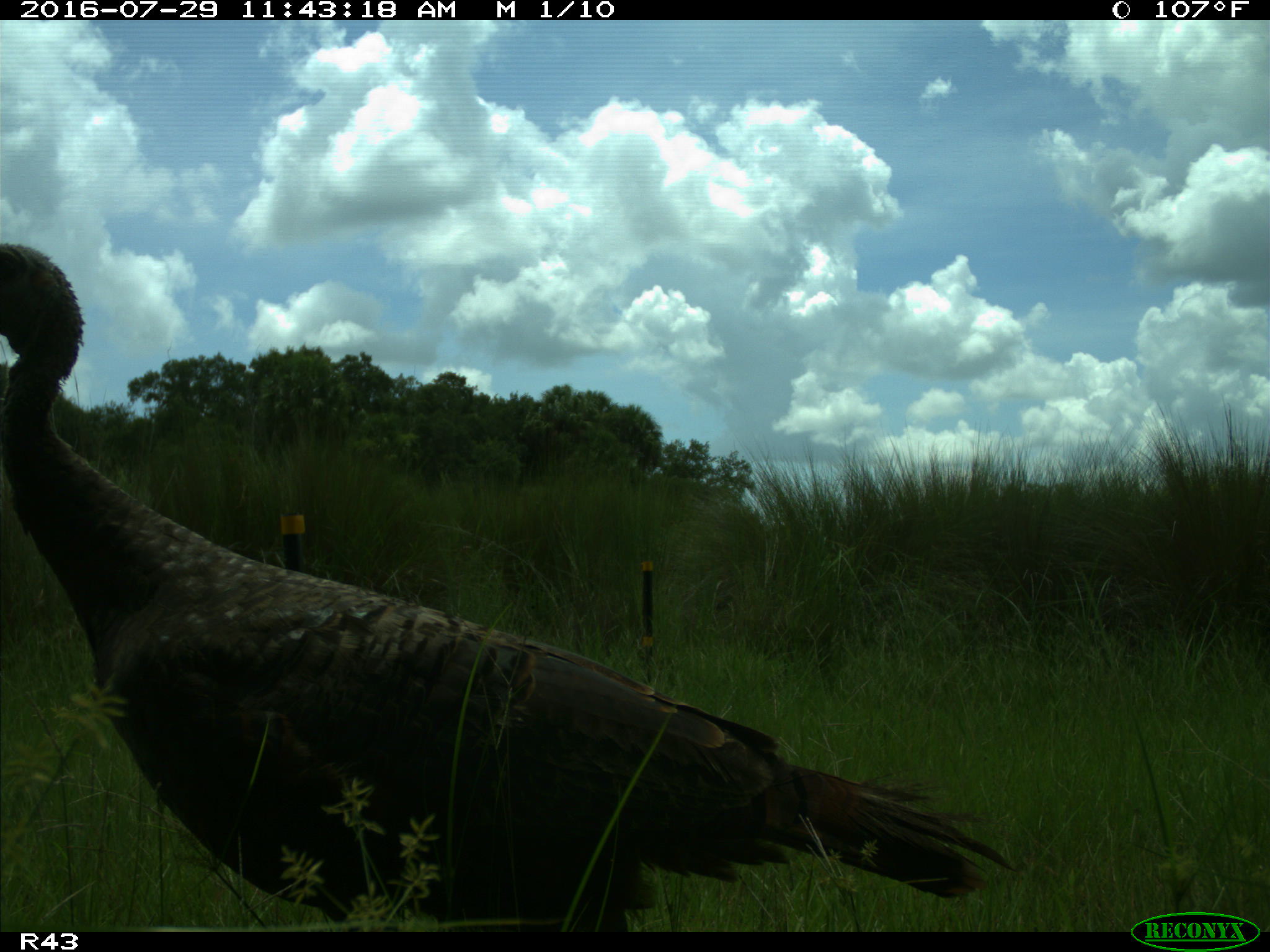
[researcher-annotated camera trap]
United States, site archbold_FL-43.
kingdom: Animalia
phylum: Chordata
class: Aves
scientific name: Aves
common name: birds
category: unidentified bird